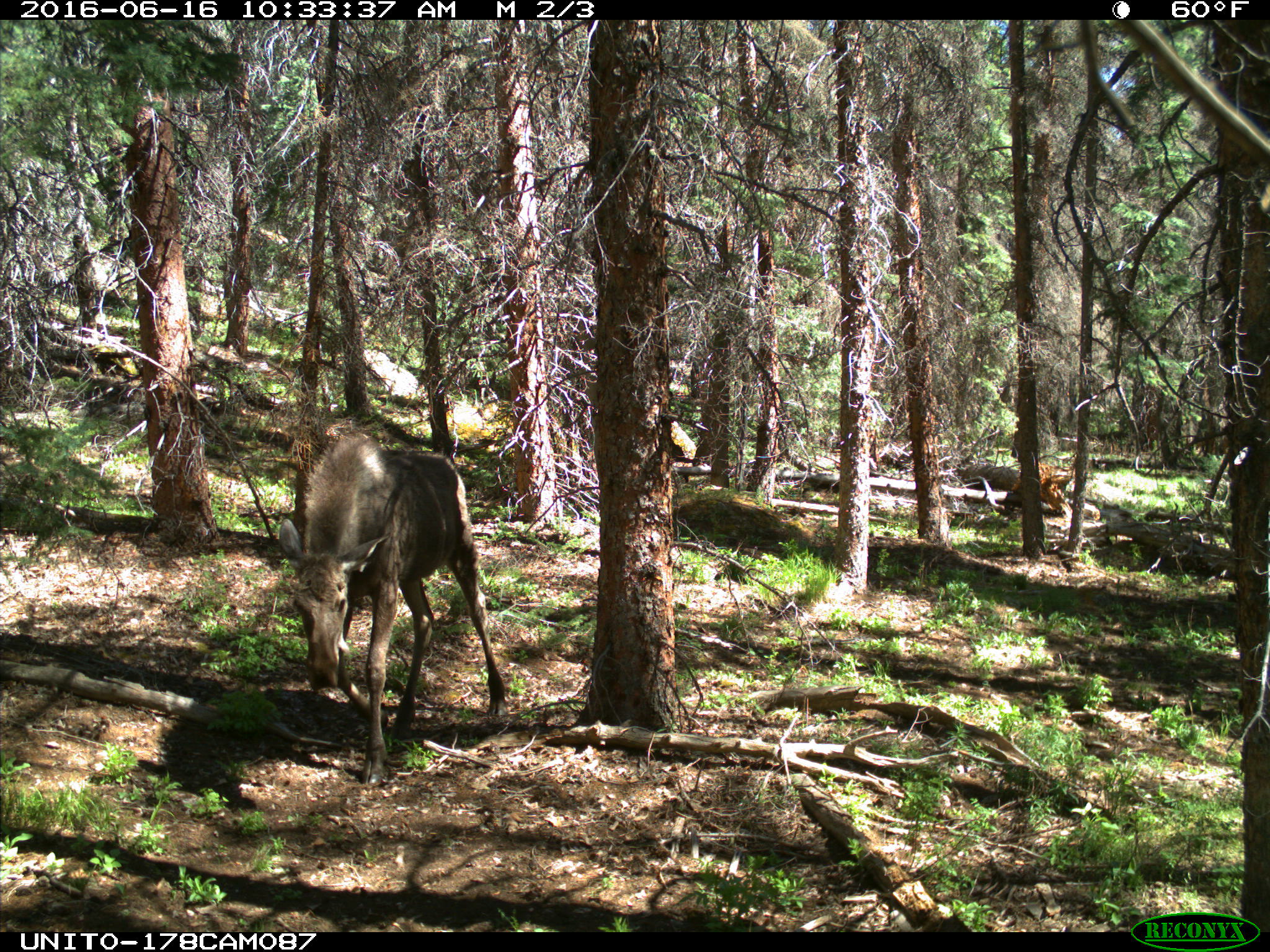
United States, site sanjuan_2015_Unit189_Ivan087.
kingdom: Animalia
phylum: Chordata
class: Mammalia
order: Artiodactyla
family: Cervidae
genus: Alces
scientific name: Alces alces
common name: moose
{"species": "Alces alces (moose)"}